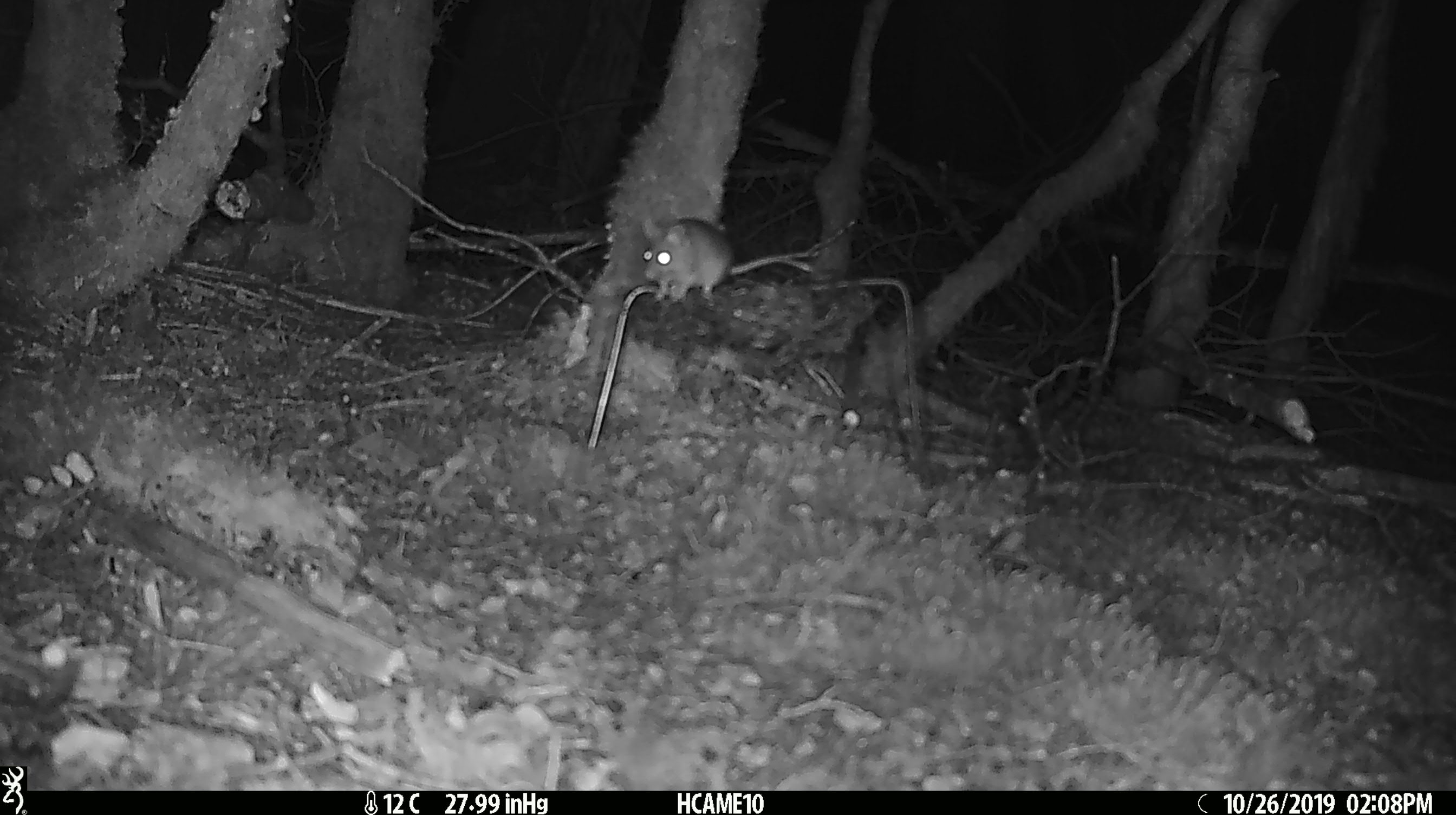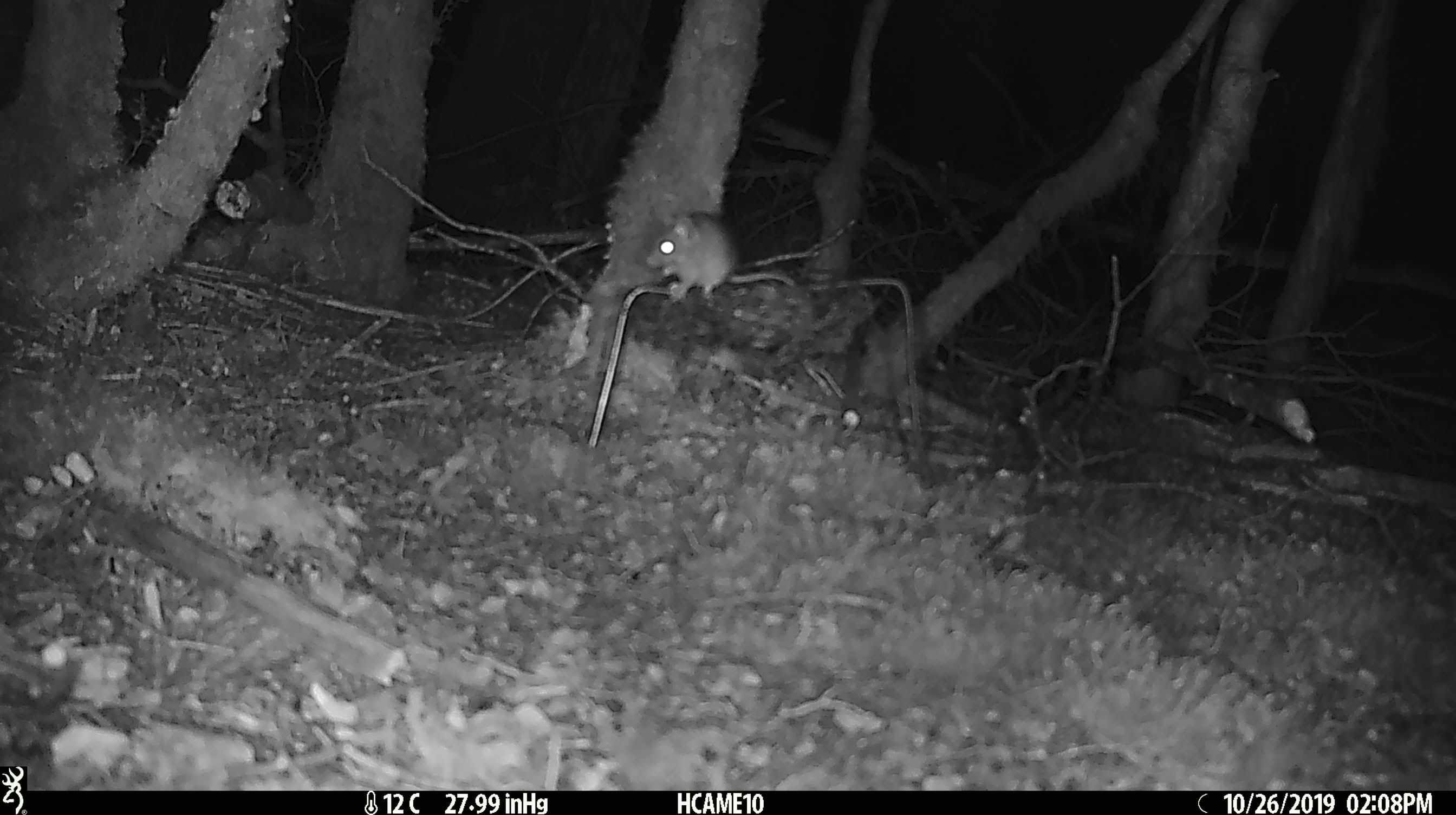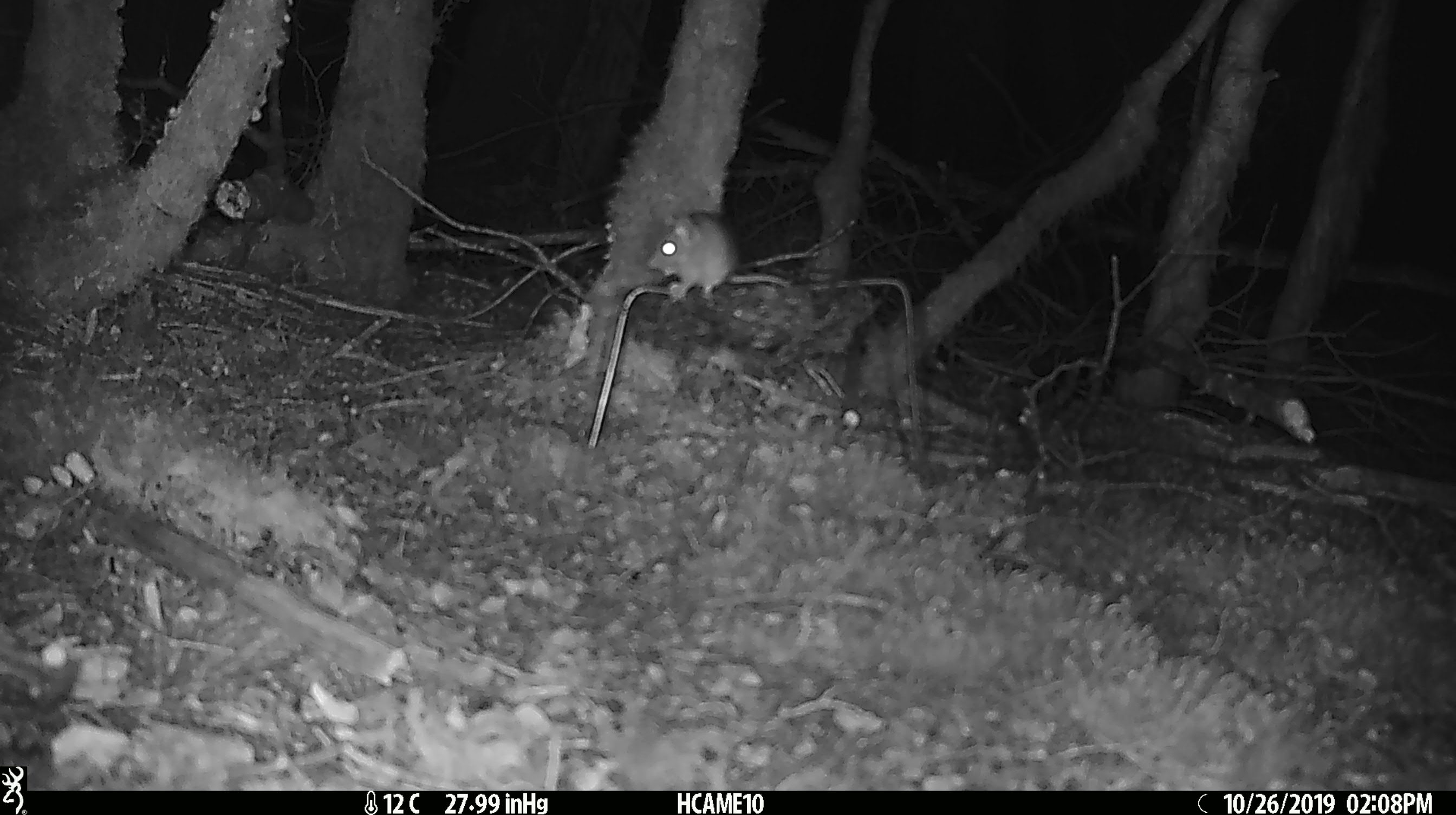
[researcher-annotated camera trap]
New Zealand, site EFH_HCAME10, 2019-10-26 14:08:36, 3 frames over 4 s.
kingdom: Animalia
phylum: Chordata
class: Mammalia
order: Rodentia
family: Muridae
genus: Mus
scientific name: Mus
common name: mouse